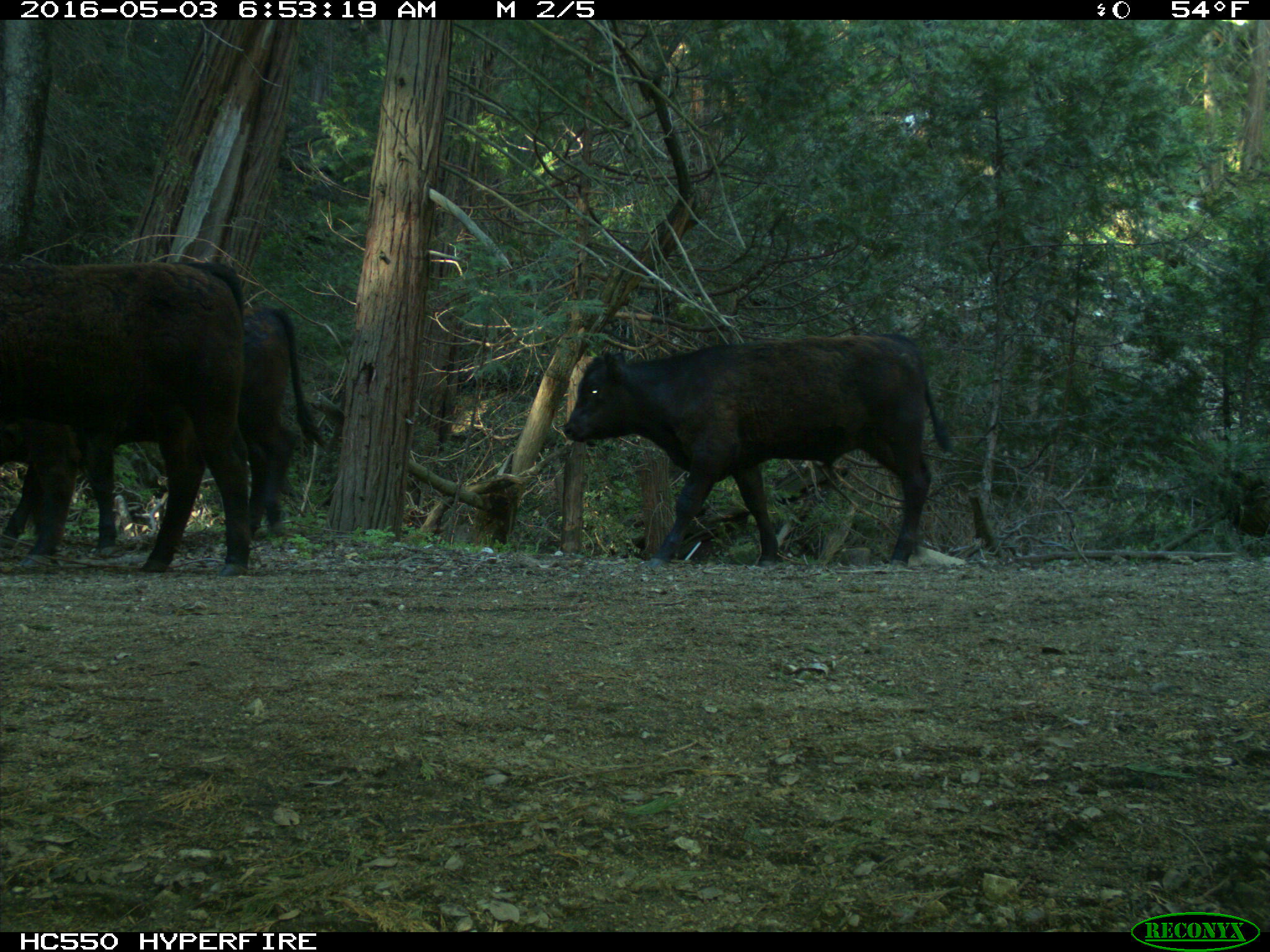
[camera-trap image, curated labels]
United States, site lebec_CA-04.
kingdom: Animalia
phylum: Chordata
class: Mammalia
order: Artiodactyla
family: Bovidae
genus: Bos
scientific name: Bos taurus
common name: domestic cow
Bos taurus (domestic cow).